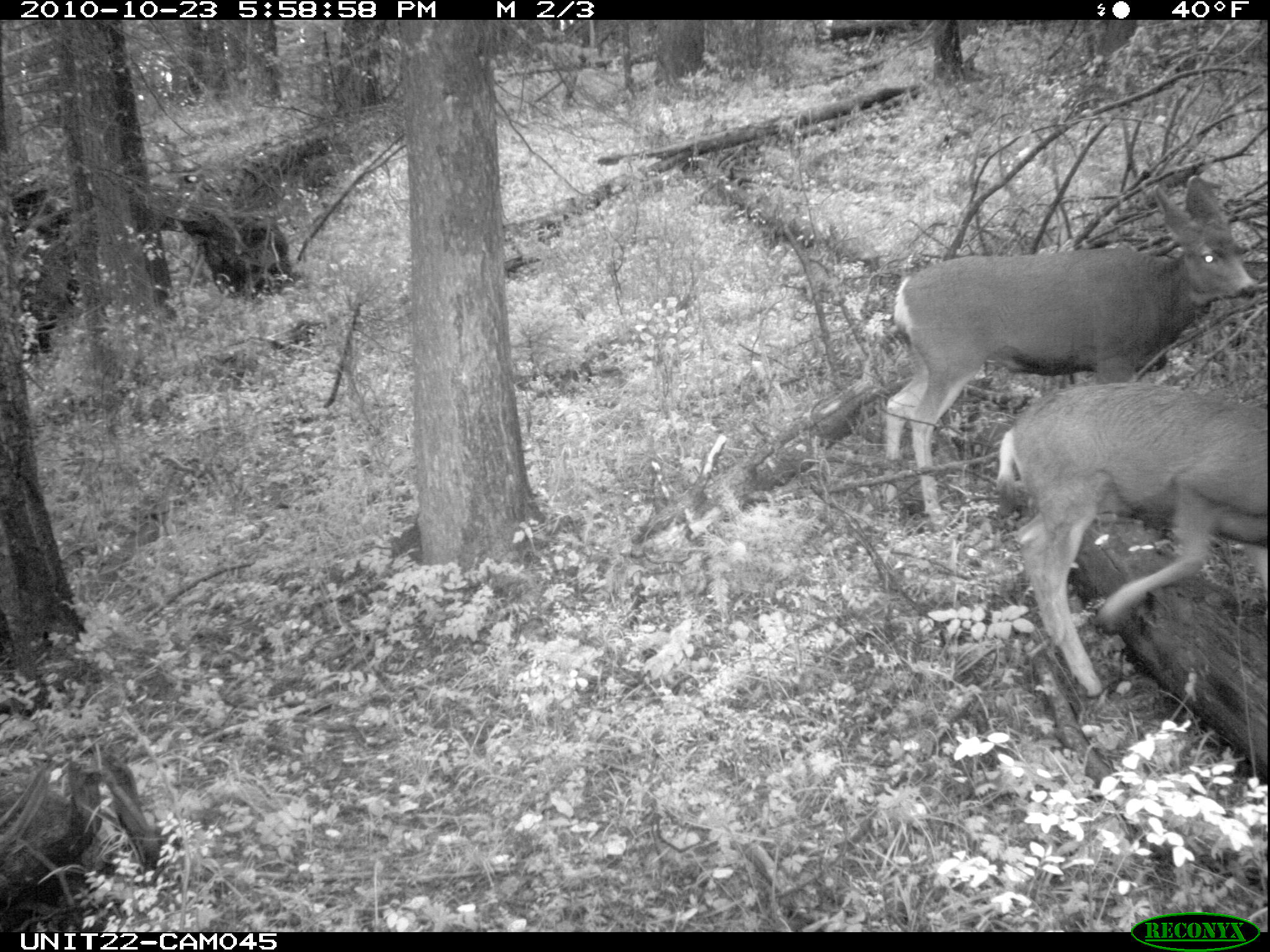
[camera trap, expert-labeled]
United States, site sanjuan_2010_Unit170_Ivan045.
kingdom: Animalia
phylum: Chordata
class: Mammalia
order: Artiodactyla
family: Cervidae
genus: Odocoileus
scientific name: Odocoileus hemionus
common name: mule deer